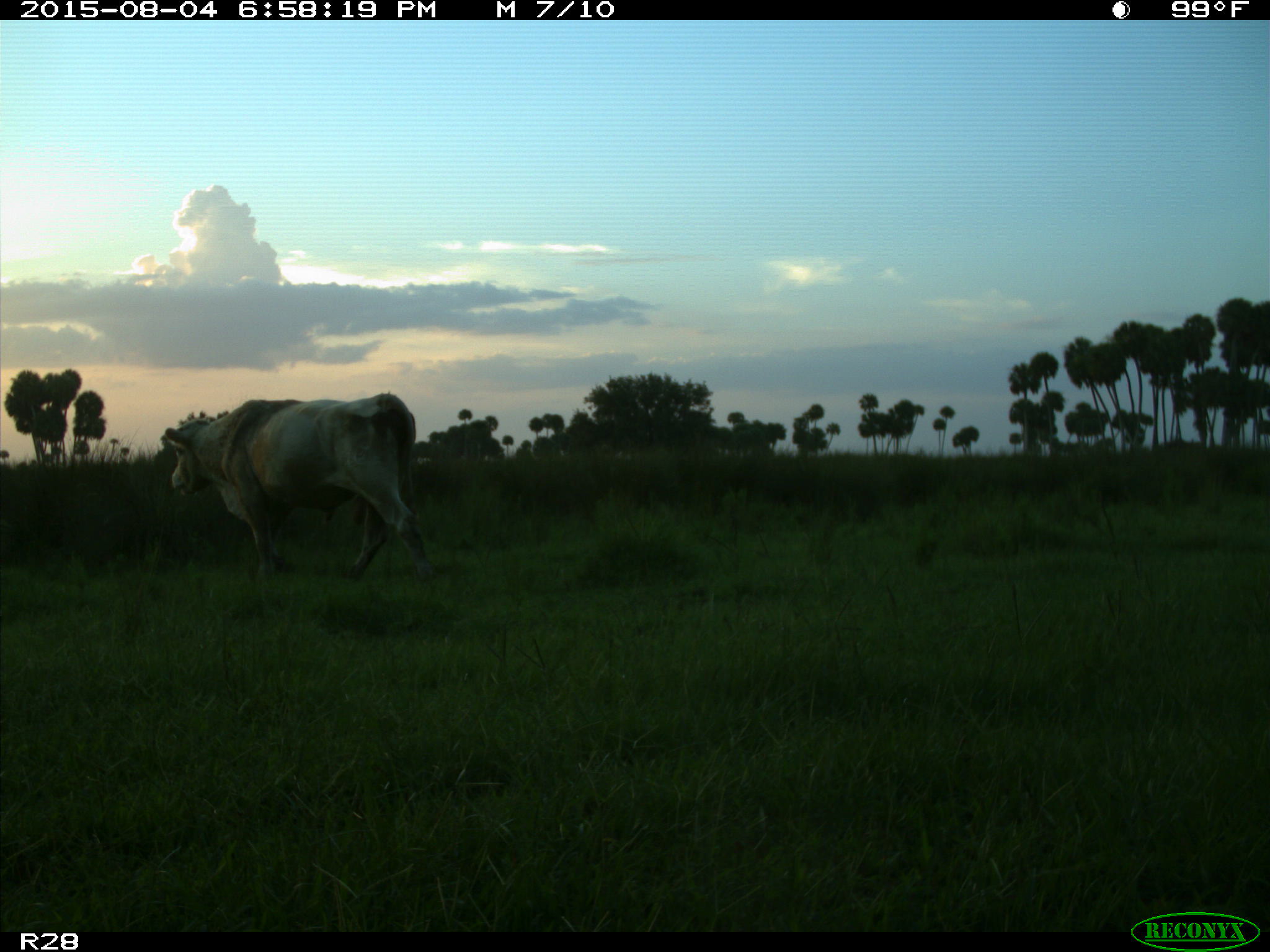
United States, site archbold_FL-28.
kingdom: Animalia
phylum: Chordata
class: Mammalia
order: Artiodactyla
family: Bovidae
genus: Bos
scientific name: Bos taurus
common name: domestic cow